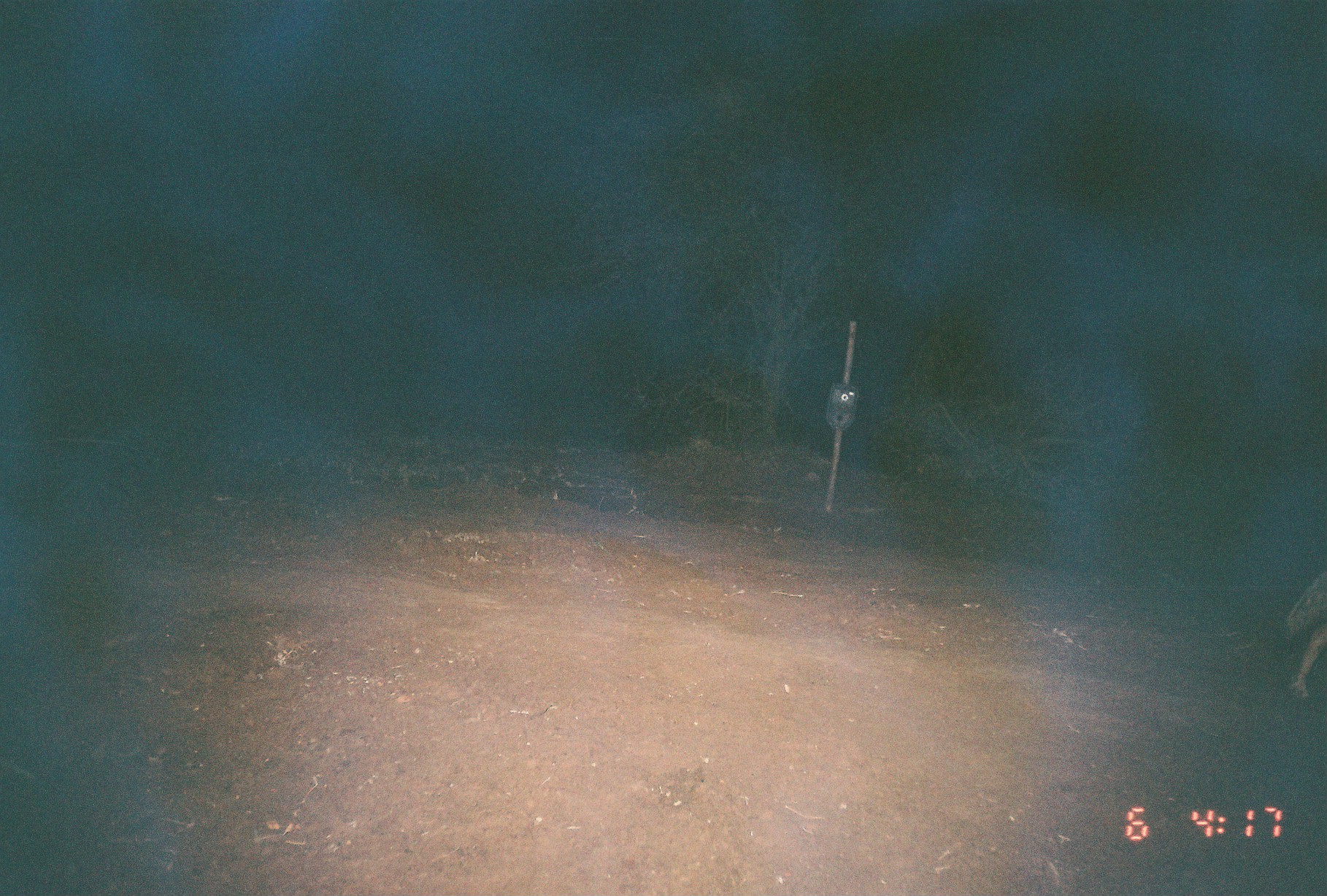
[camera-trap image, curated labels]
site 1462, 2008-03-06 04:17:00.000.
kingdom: Animalia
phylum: Chordata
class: Mammalia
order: Carnivora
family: Canidae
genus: Lupulella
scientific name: Lupulella mesomelas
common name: black-backed jackal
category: canis mesomelas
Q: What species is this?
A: Canis mesomelas (black-backed jackal) (Lupulella mesomelas).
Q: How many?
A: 1.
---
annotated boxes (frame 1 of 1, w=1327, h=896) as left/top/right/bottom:
canis mesomelas: 1276/570/1327/700